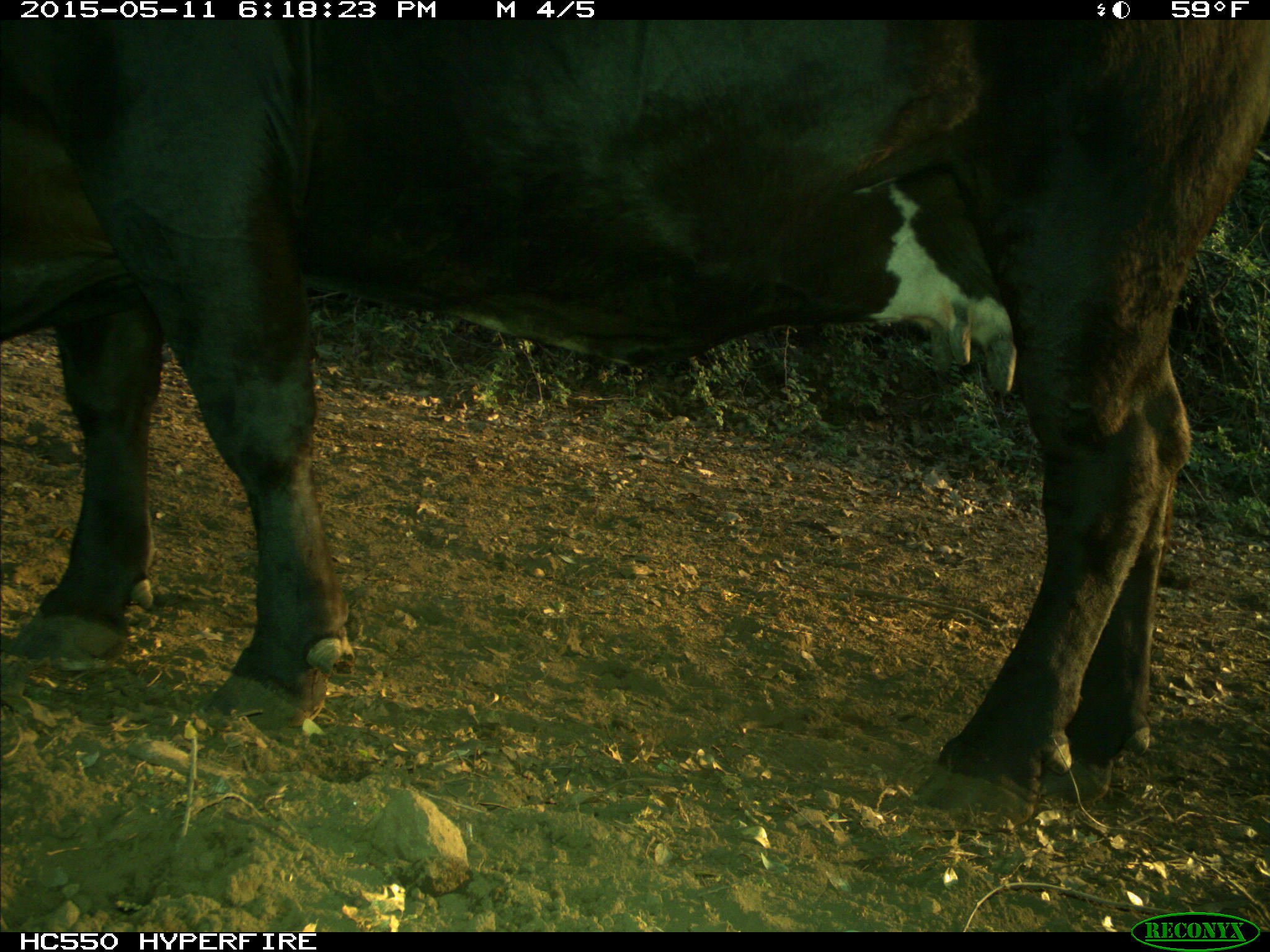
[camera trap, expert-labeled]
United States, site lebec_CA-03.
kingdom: Animalia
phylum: Chordata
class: Mammalia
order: Artiodactyla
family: Bovidae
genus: Bos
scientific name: Bos taurus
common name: domestic cow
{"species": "Bos taurus (domestic cow)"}